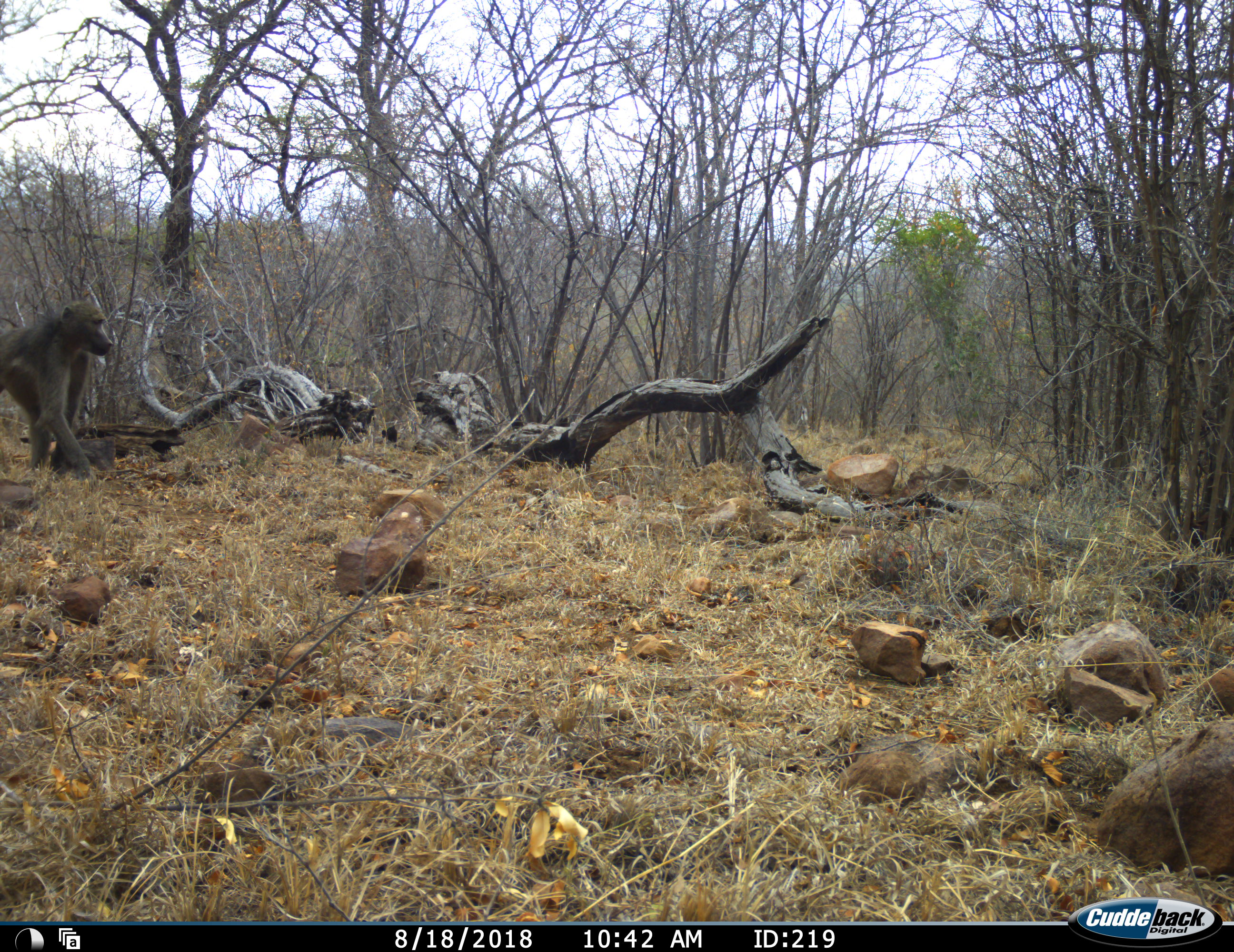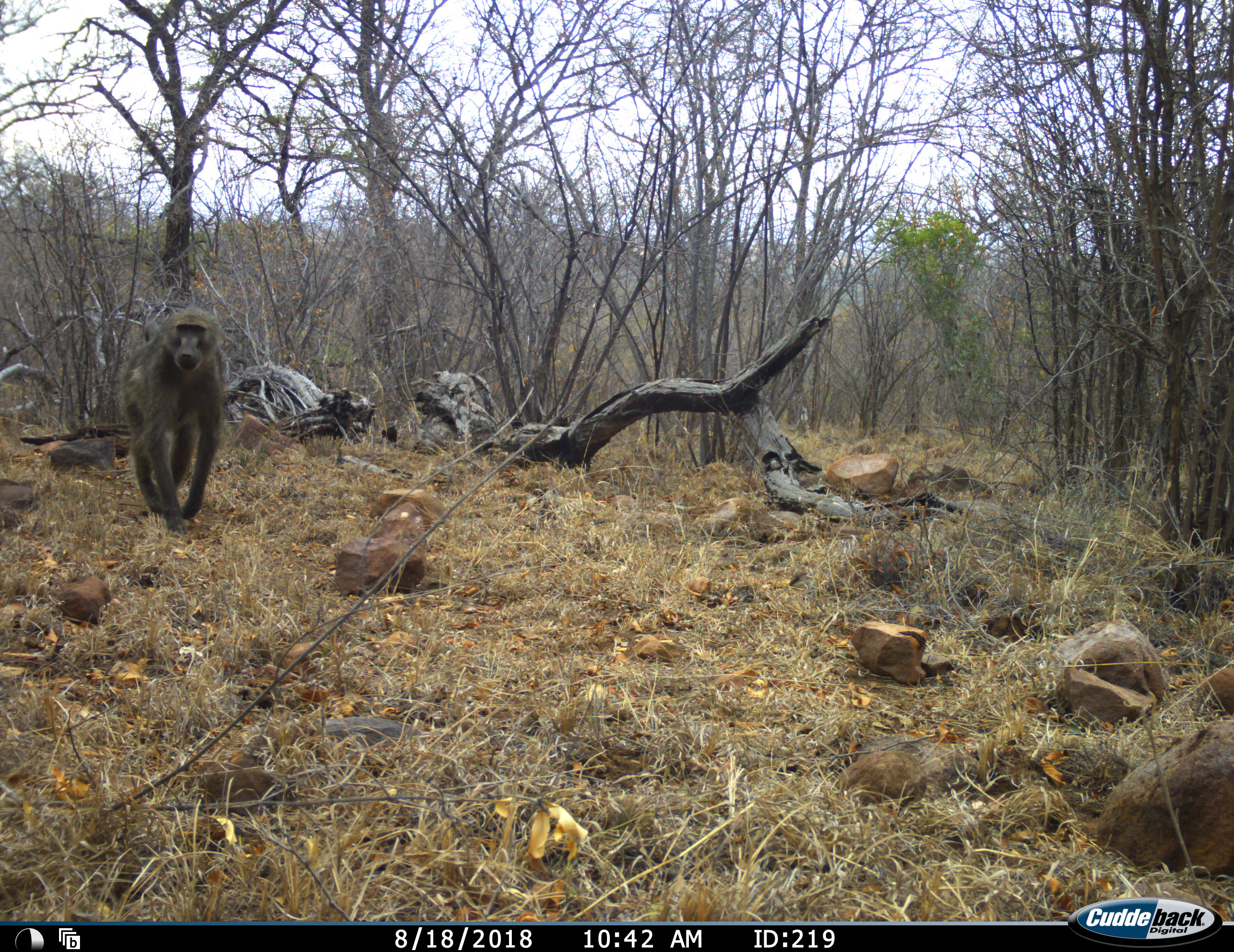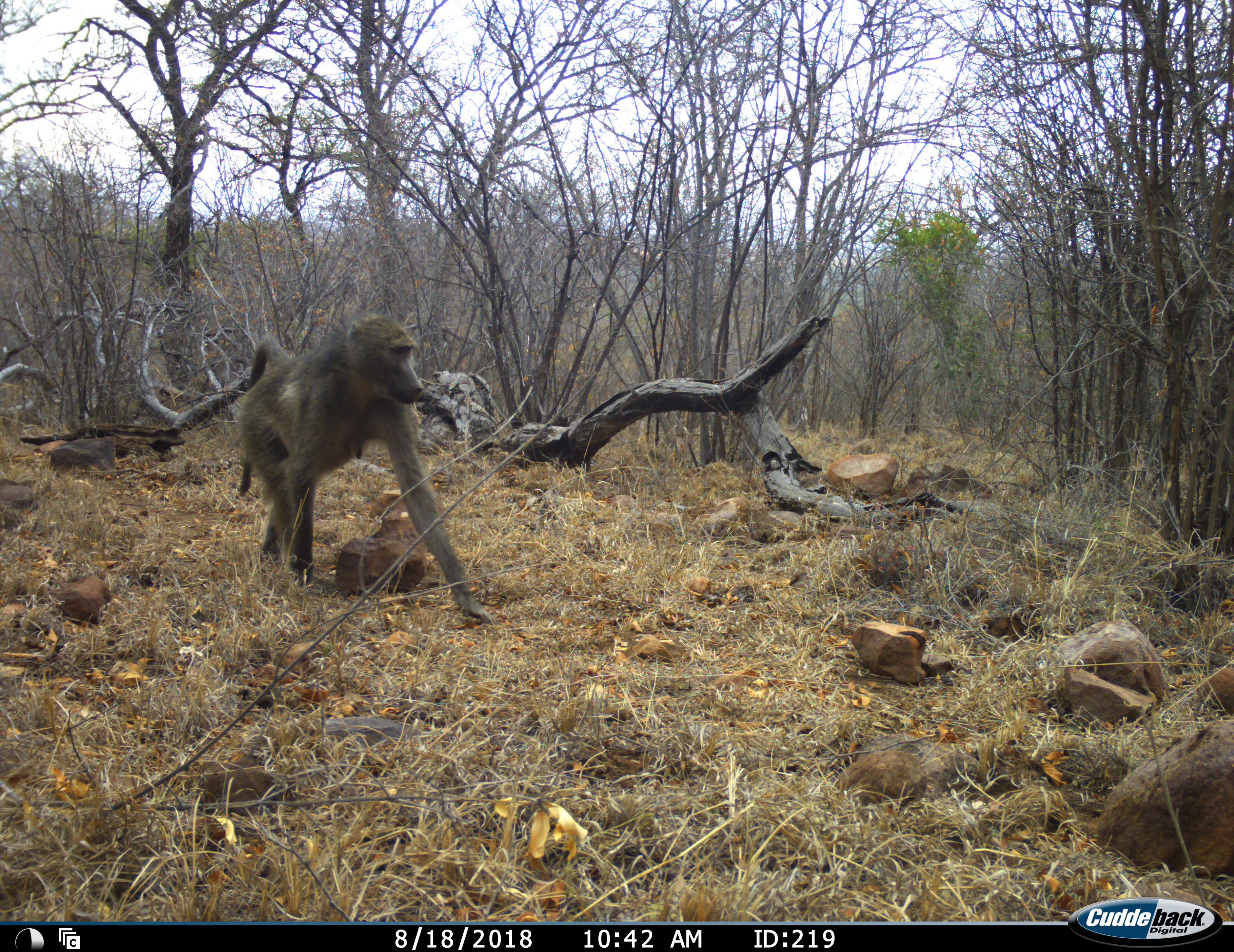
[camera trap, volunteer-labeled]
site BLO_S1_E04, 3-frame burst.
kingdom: Animalia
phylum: Chordata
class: Mammalia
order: Primates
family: Cercopithecidae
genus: Papio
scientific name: Papio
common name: baboon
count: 1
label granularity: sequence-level